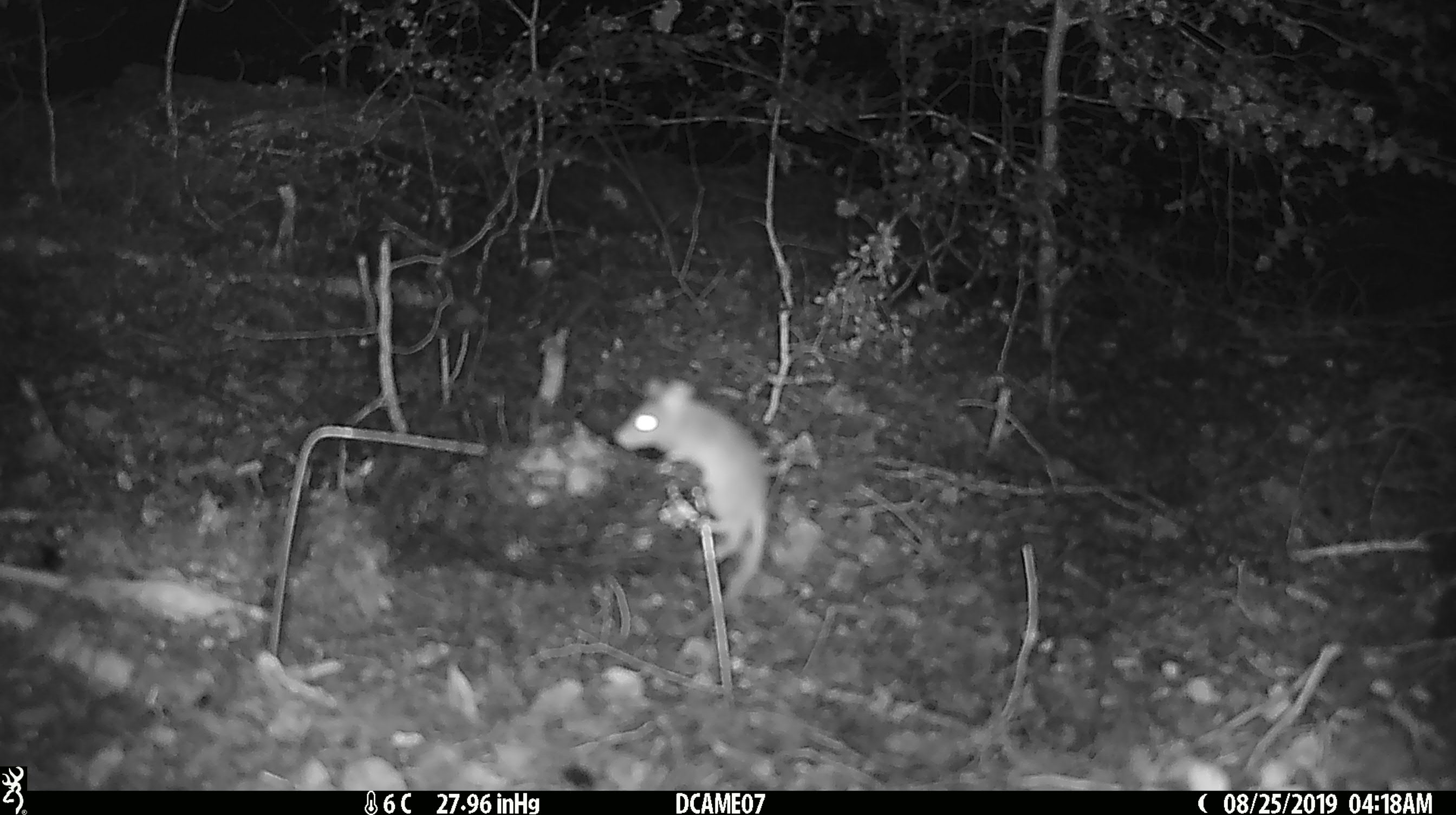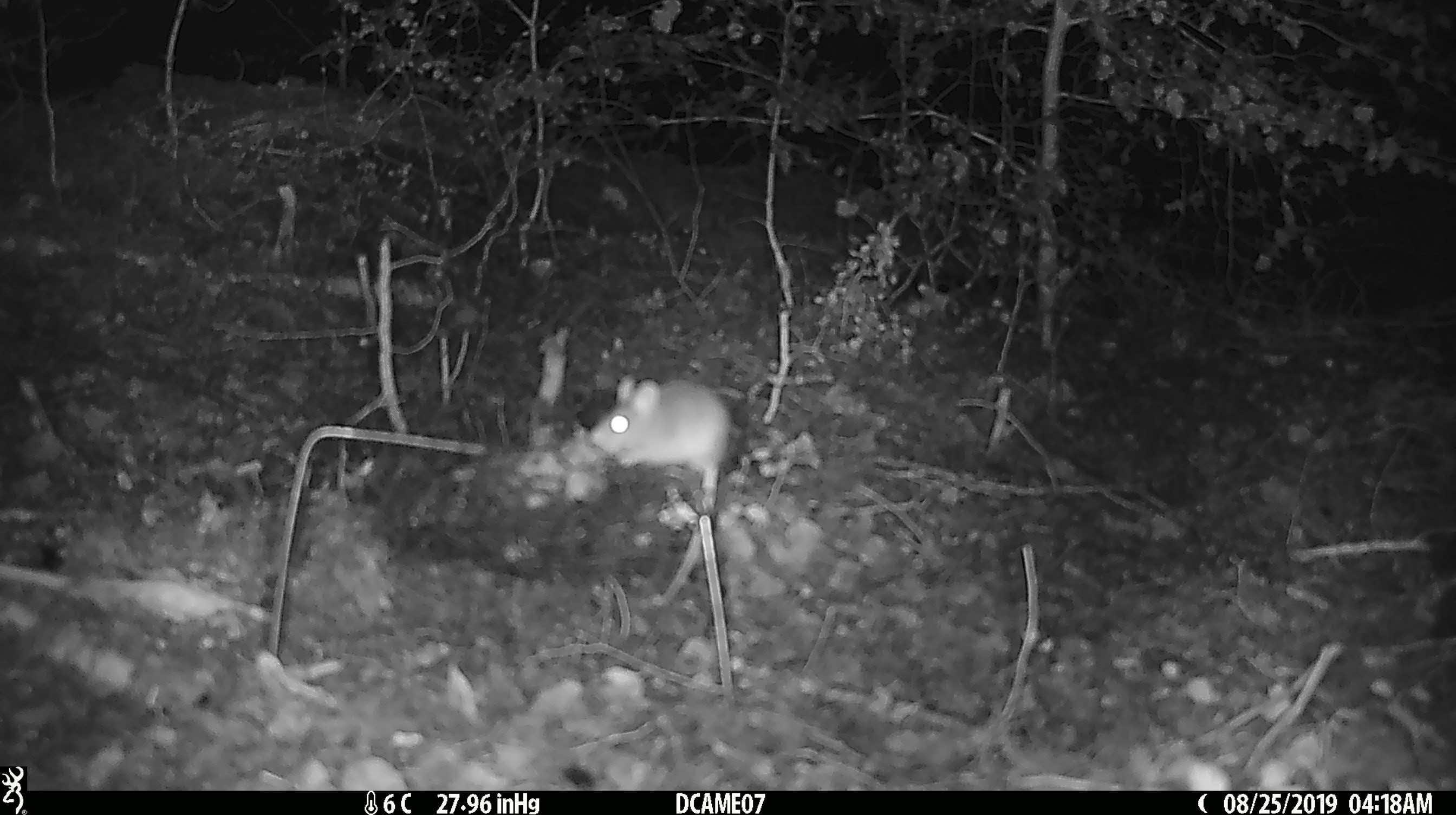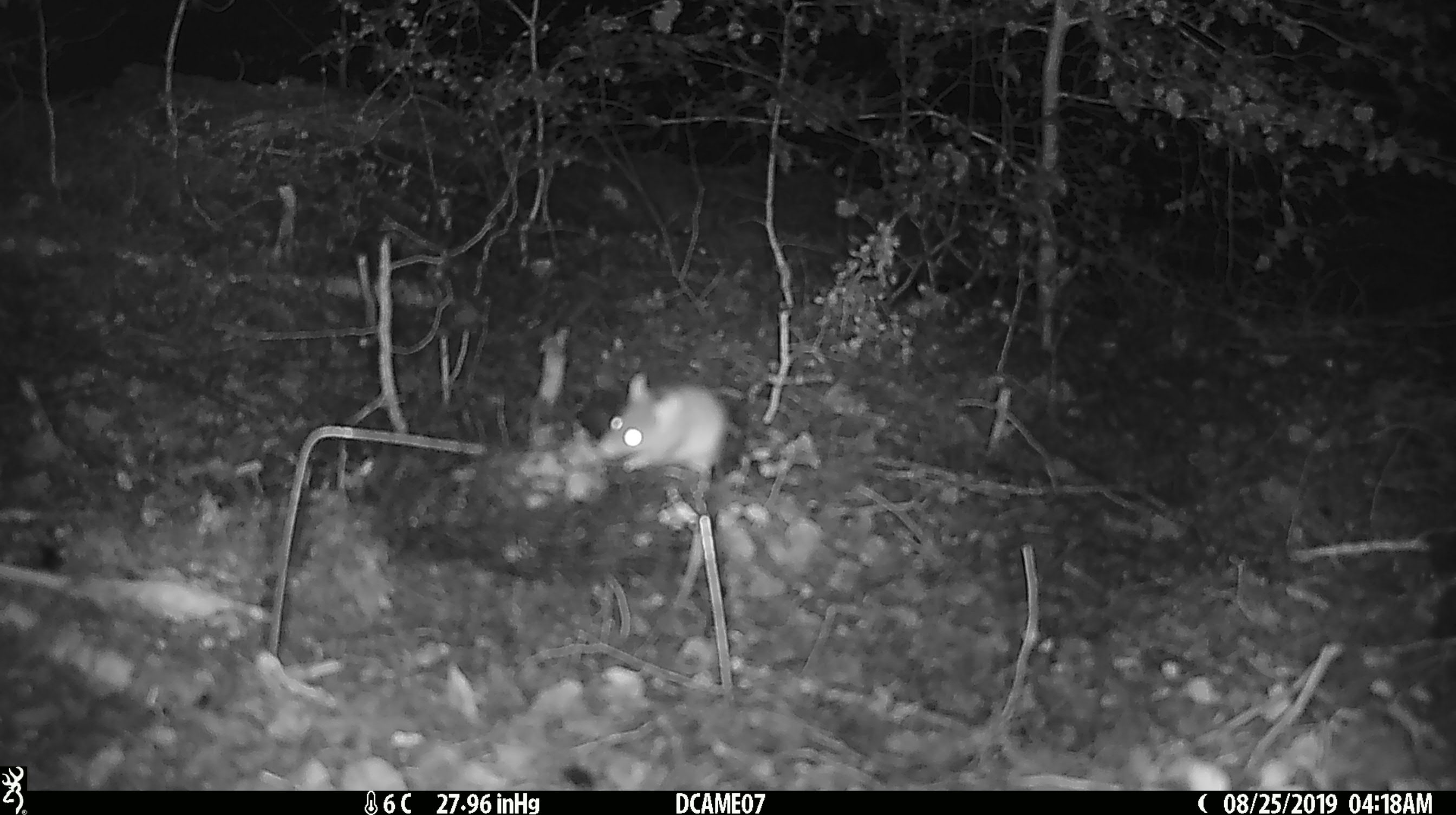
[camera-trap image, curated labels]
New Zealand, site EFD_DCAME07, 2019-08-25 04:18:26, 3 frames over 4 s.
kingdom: Animalia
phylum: Chordata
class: Mammalia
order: Rodentia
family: Muridae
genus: Mus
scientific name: Mus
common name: mouse